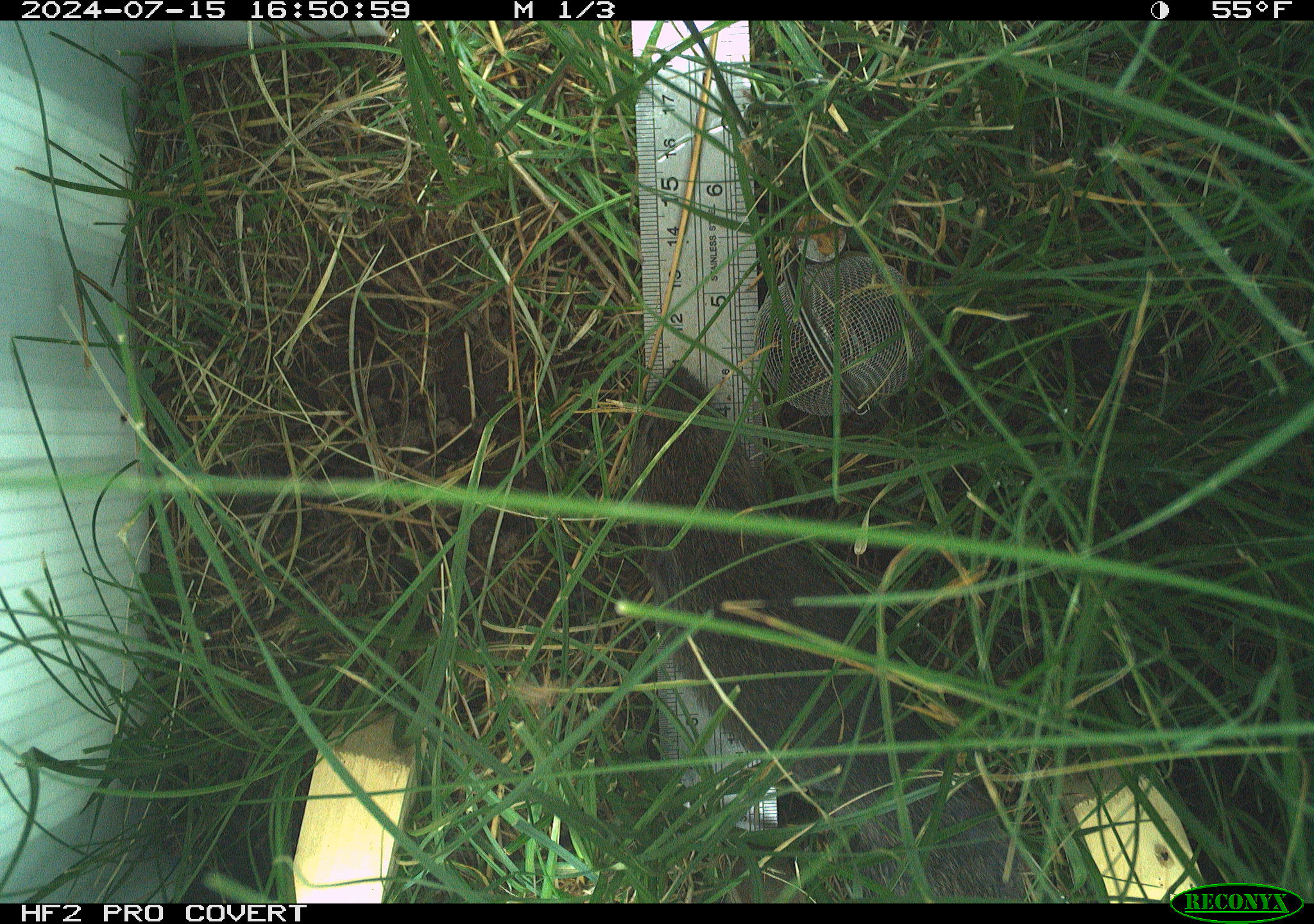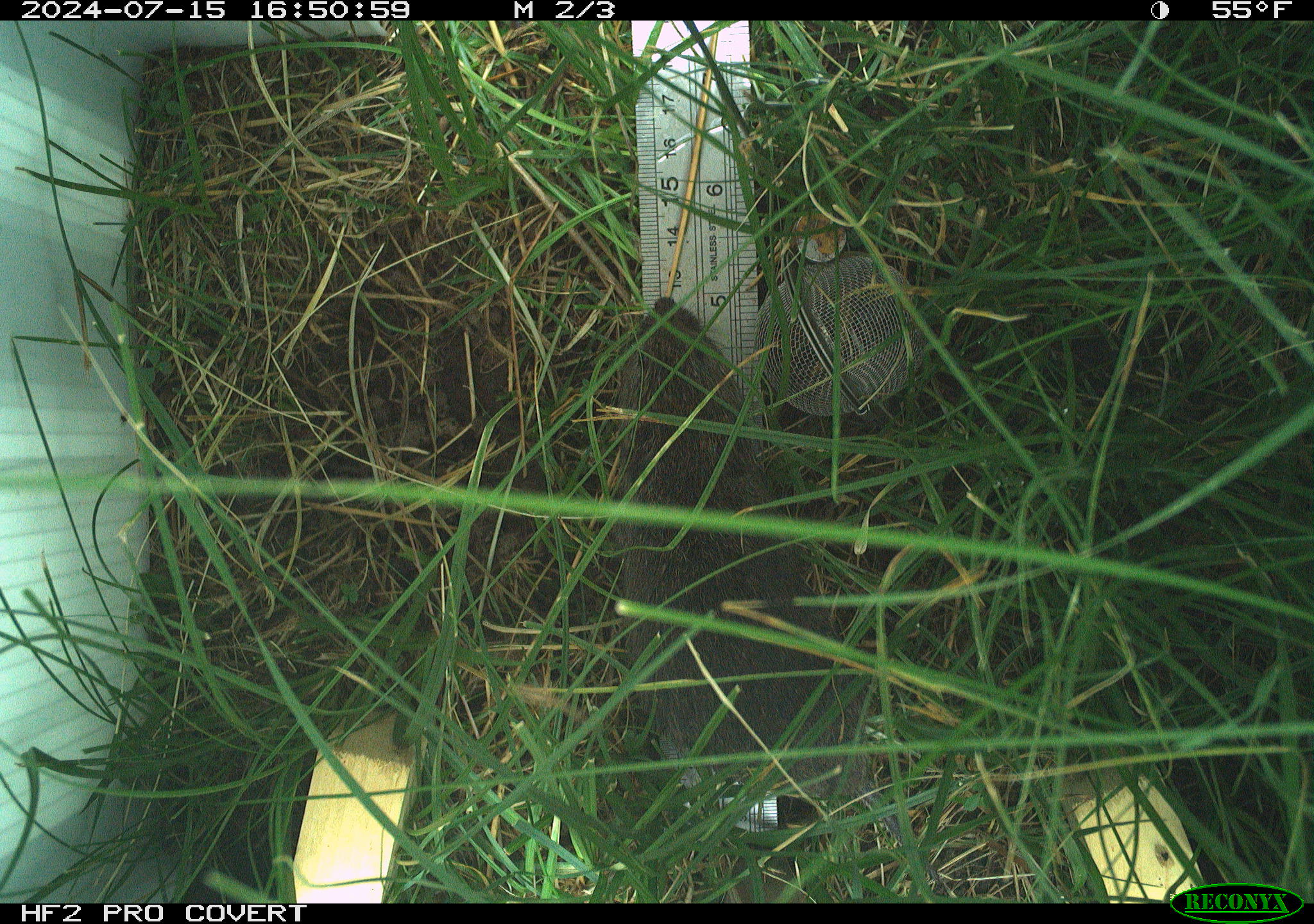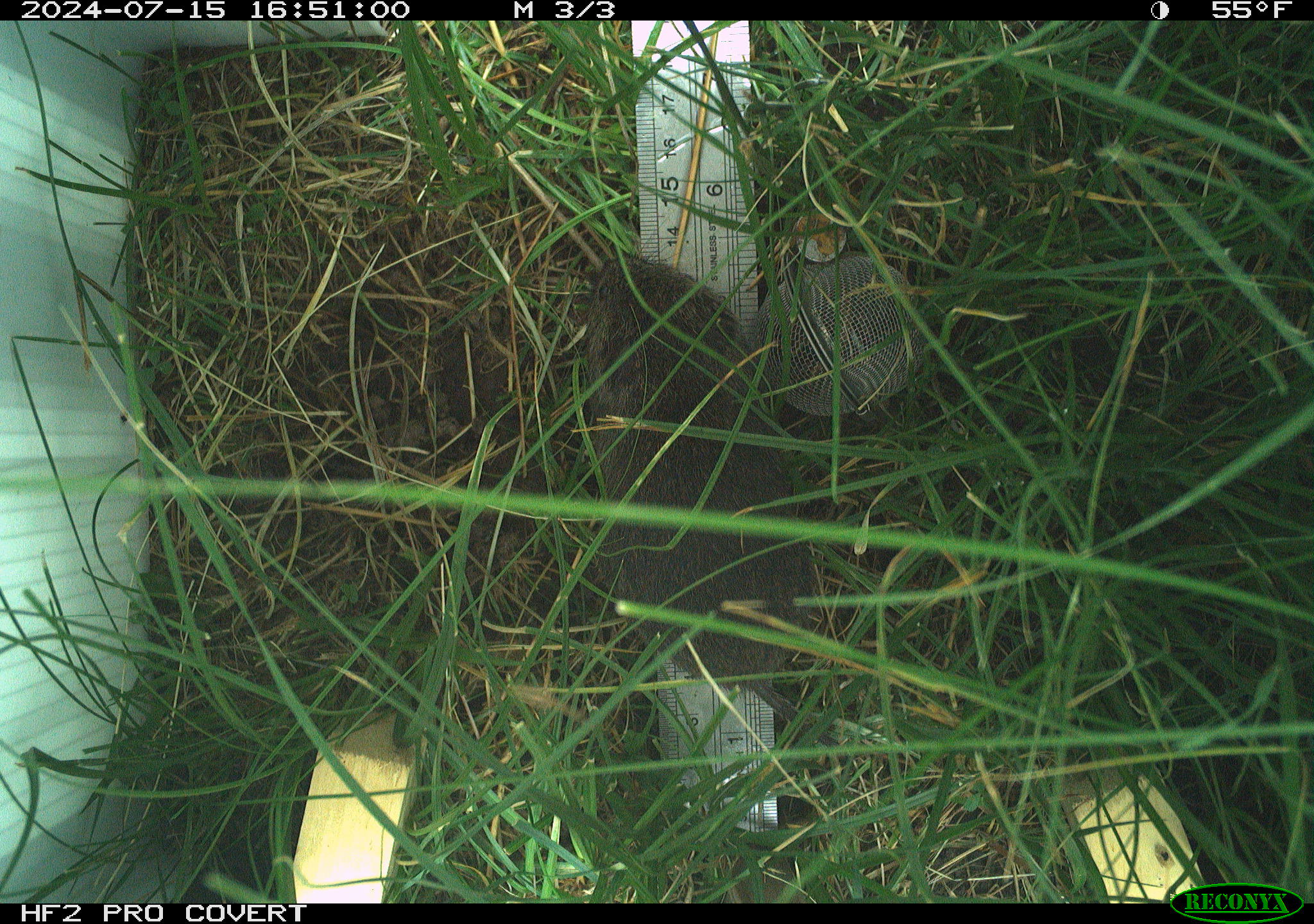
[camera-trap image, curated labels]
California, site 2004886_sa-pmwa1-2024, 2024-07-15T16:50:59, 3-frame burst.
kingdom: Animalia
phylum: Chordata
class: Mammalia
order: Rodentia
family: Cricetidae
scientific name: Arvicolinae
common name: voles, lemmings, and muskrats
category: arvicolinae subfamily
Arvicolinae subfamily (voles, lemmings, and muskrats) (Arvicolinae).